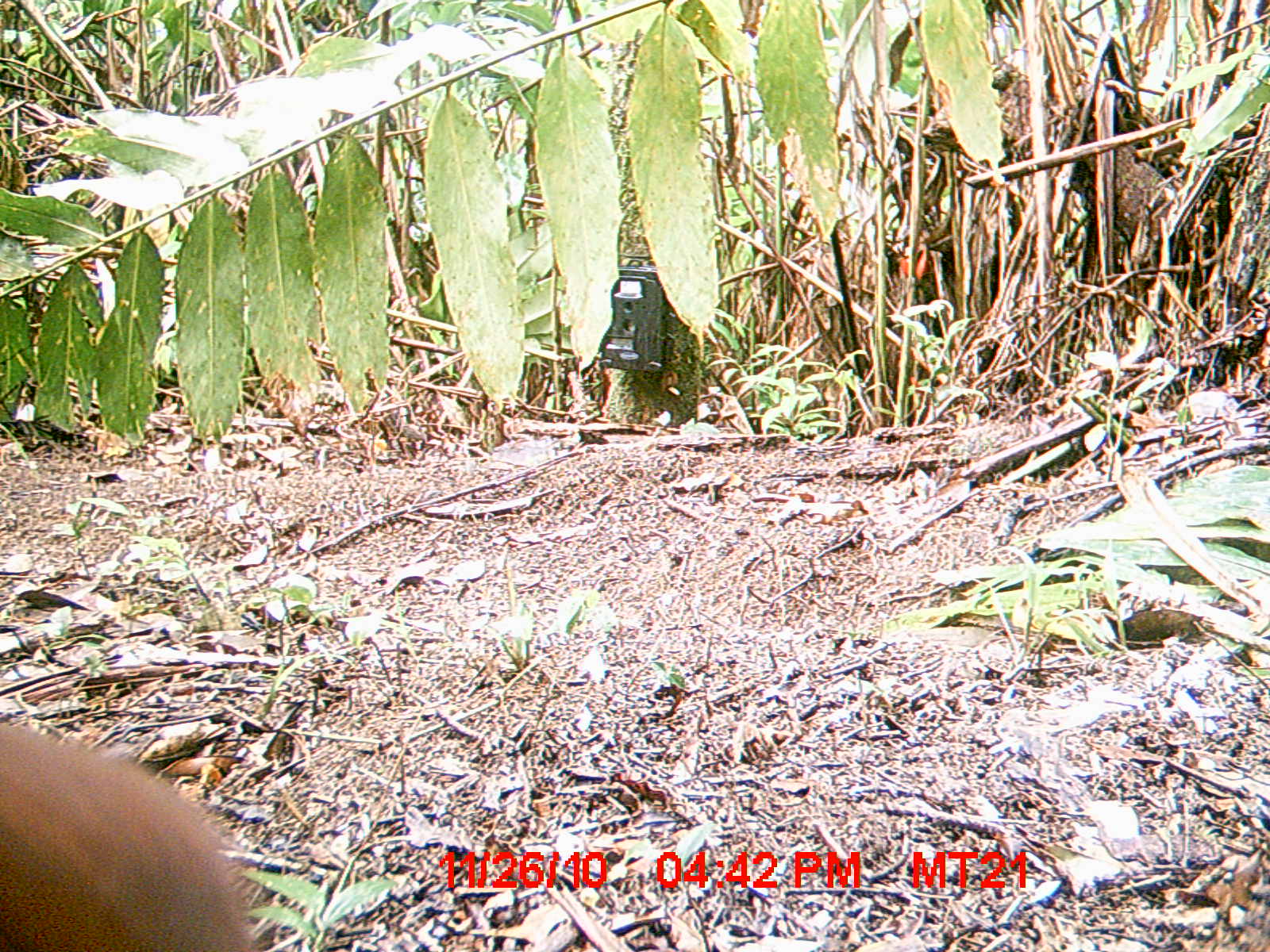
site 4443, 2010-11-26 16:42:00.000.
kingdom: Animalia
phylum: Chordata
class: Aves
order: Pelecaniformes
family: Threskiornithidae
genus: Lophotibis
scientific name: Lophotibis cristata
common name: madagascan ibis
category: lophotibis cristataa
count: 1